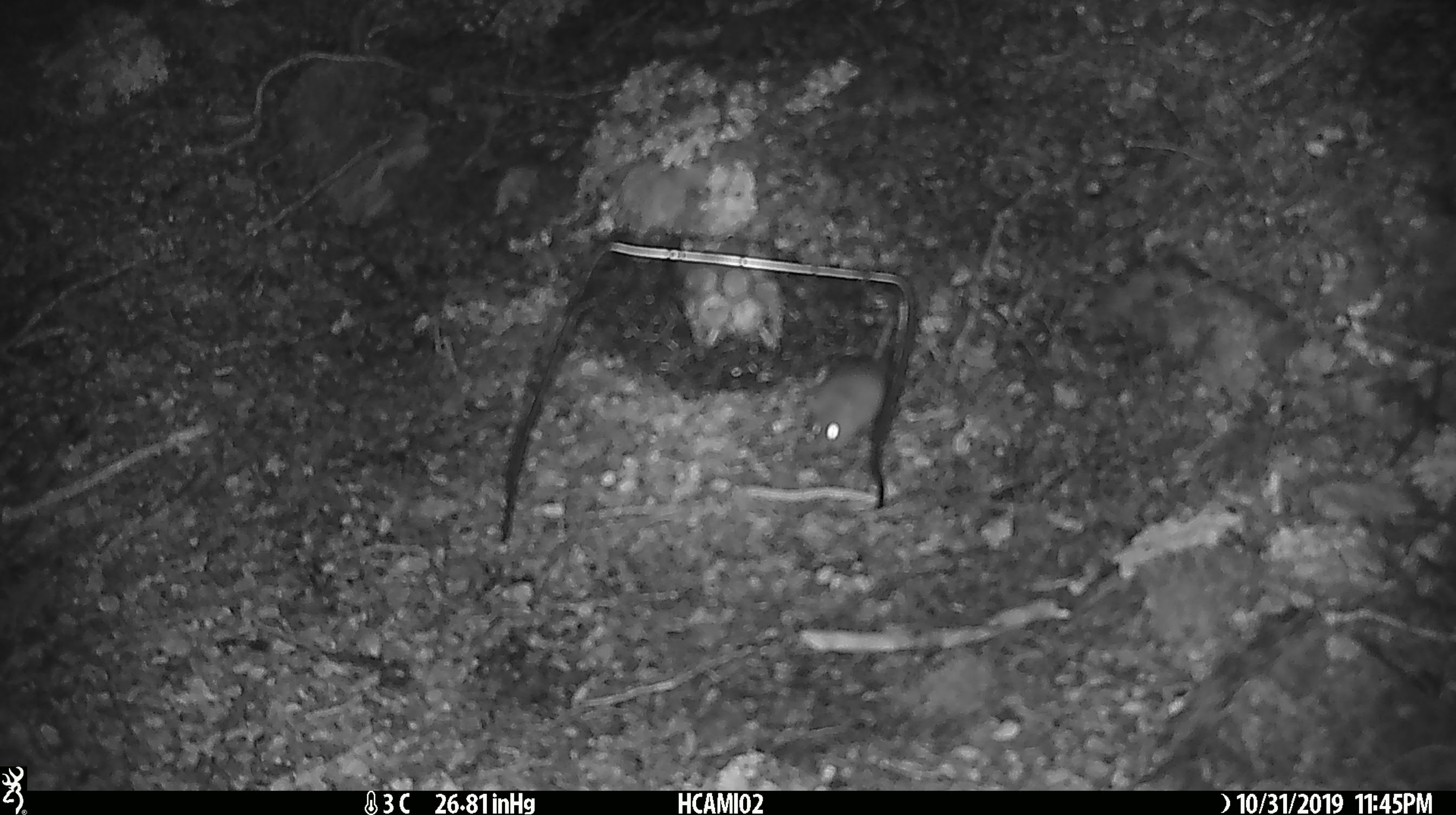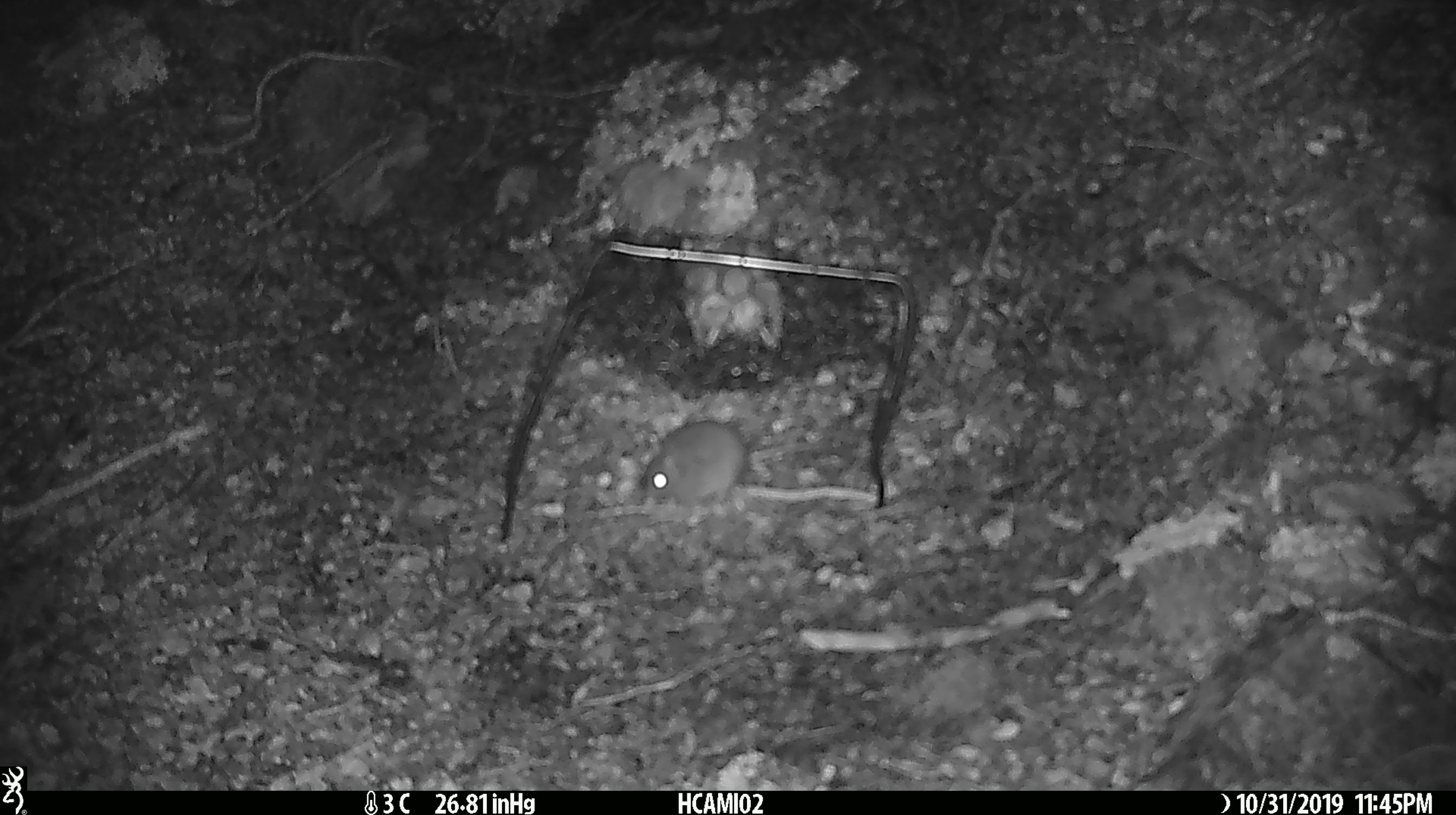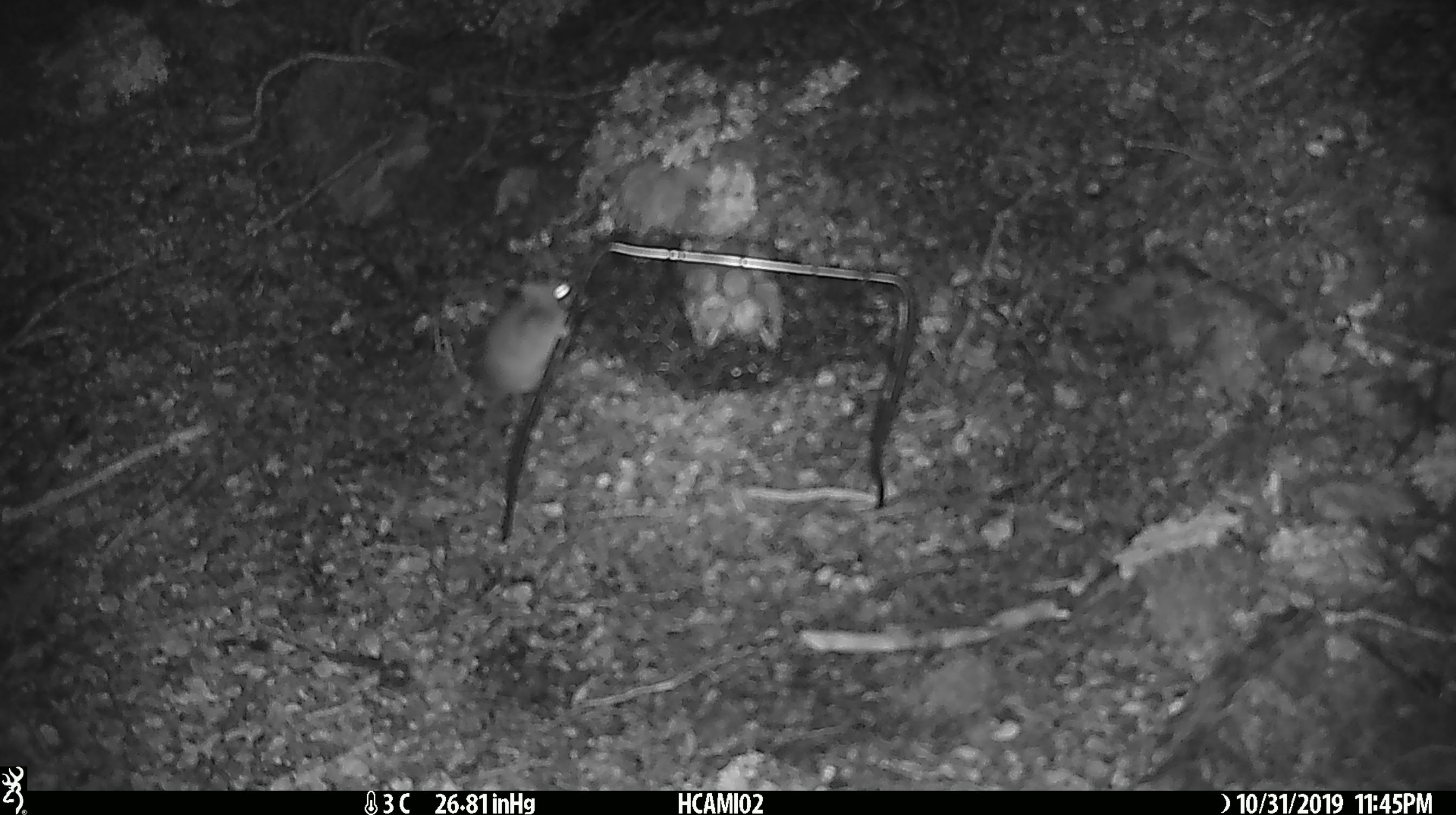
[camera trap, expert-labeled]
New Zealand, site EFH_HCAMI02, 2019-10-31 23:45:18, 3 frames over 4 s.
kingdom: Animalia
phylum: Chordata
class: Mammalia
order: Rodentia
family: Muridae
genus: Mus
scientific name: Mus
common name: mouse